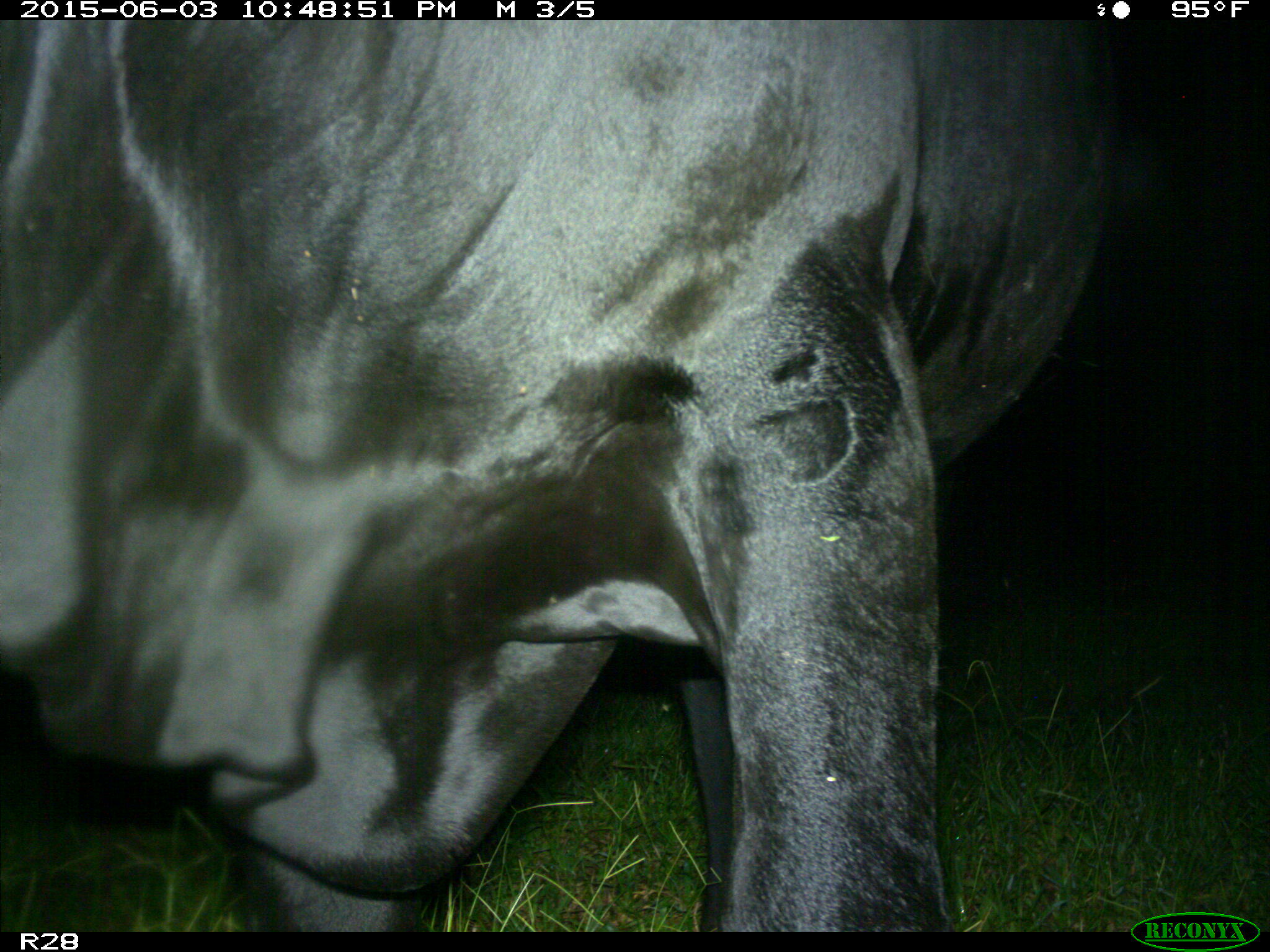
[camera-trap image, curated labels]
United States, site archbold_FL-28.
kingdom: Animalia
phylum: Chordata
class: Mammalia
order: Artiodactyla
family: Bovidae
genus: Bos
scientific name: Bos taurus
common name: domestic cow